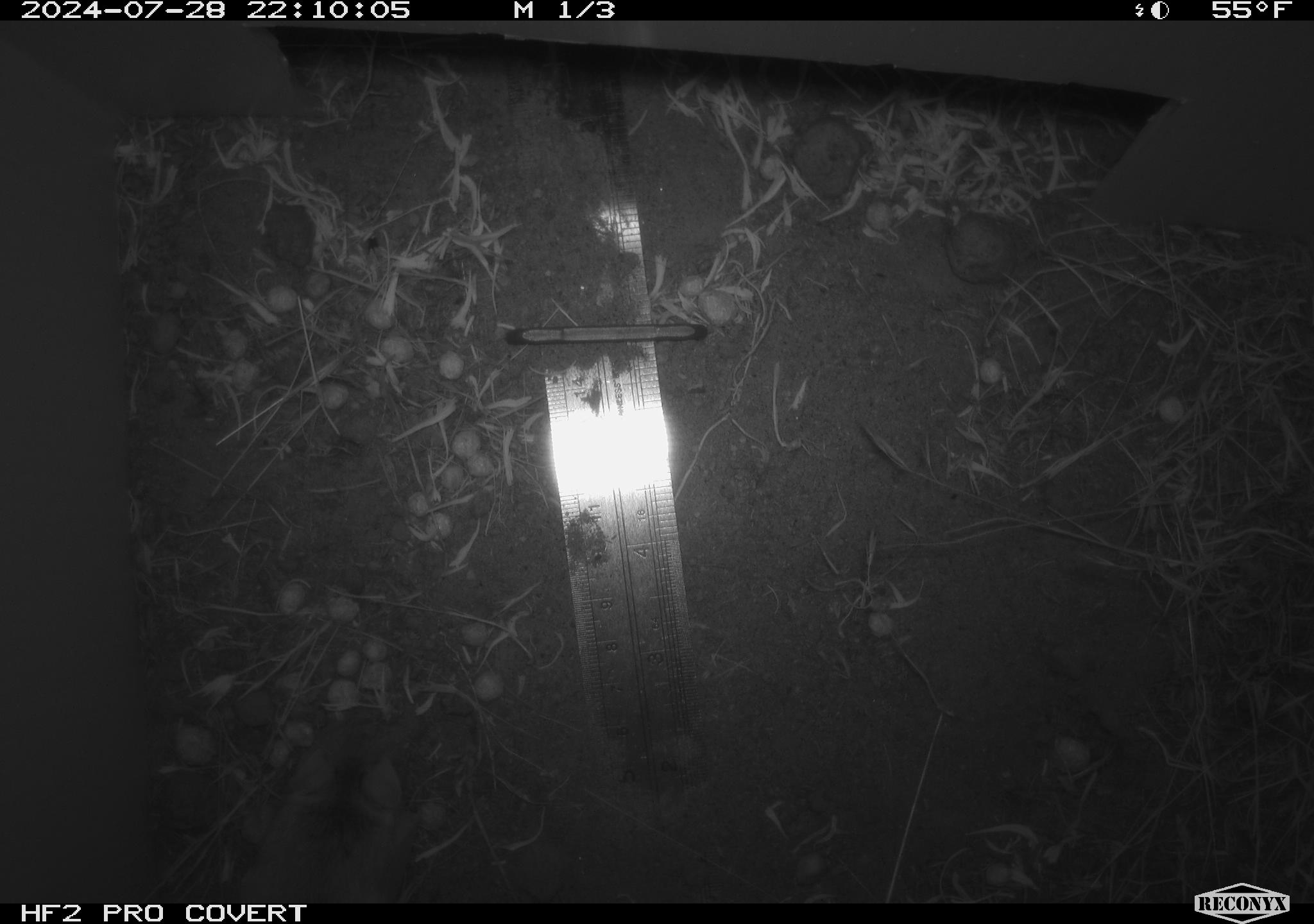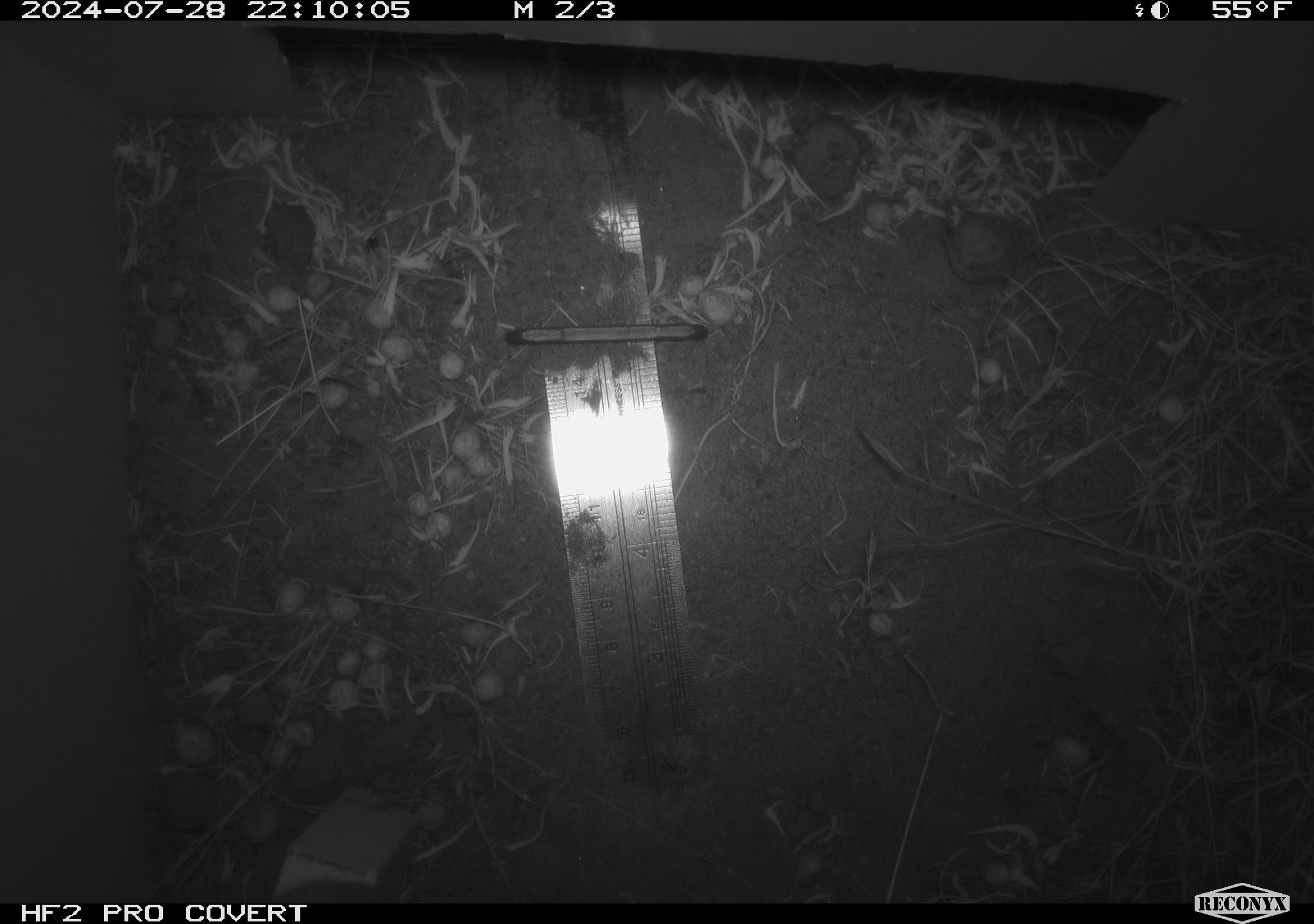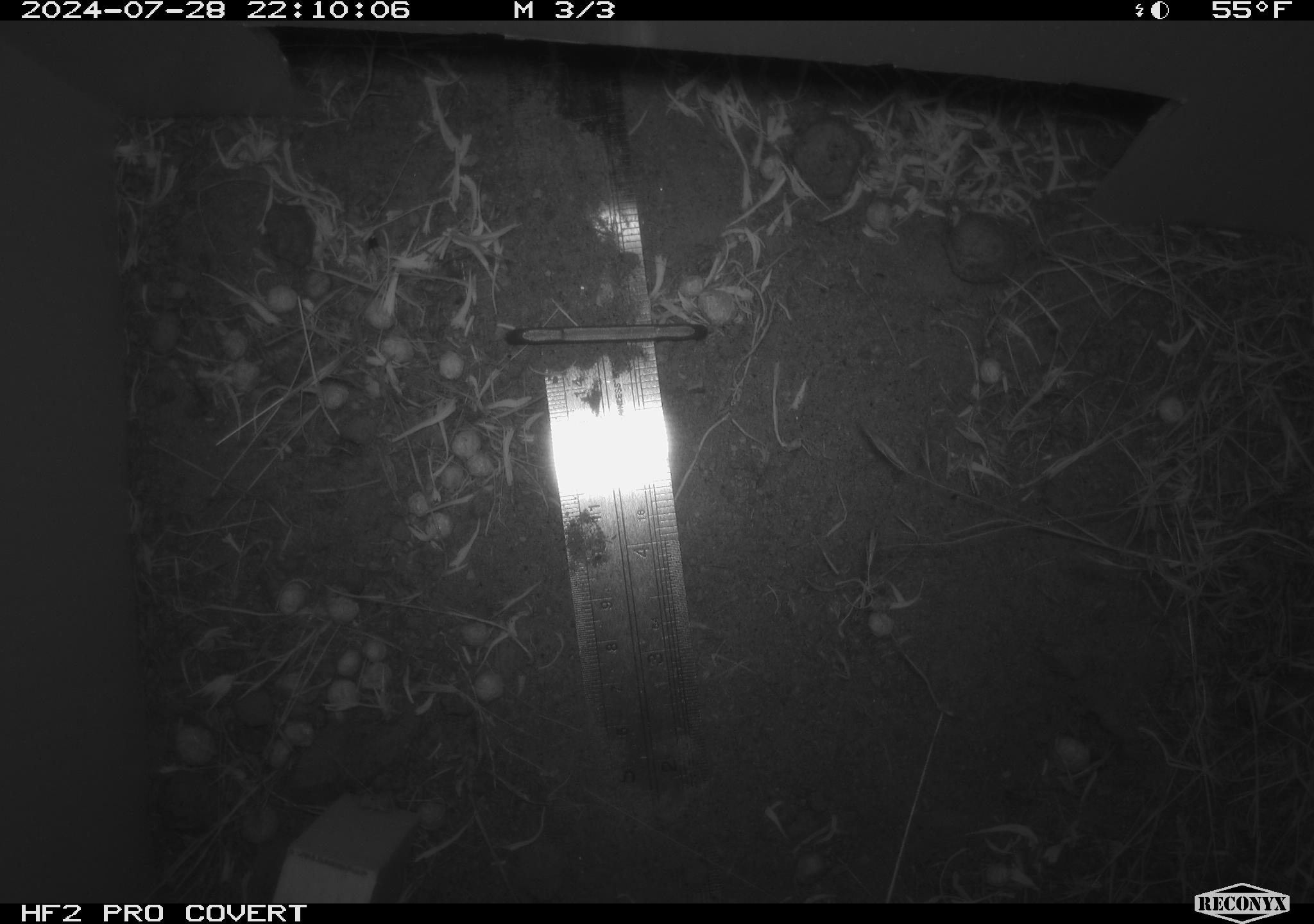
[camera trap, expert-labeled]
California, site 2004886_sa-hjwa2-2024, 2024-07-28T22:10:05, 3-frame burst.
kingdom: Animalia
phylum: Chordata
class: Mammalia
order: Rodentia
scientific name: Rodentia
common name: rodent